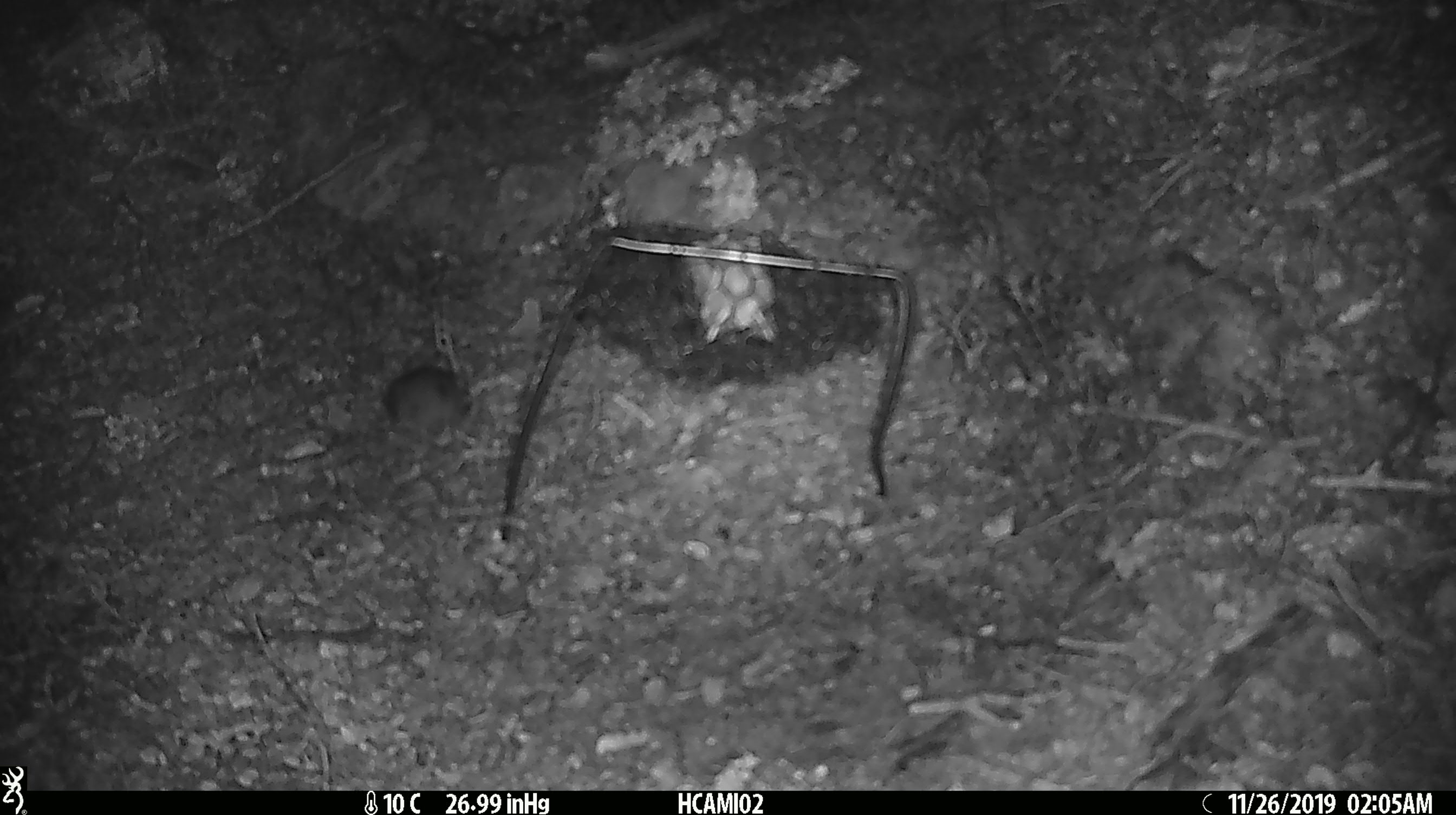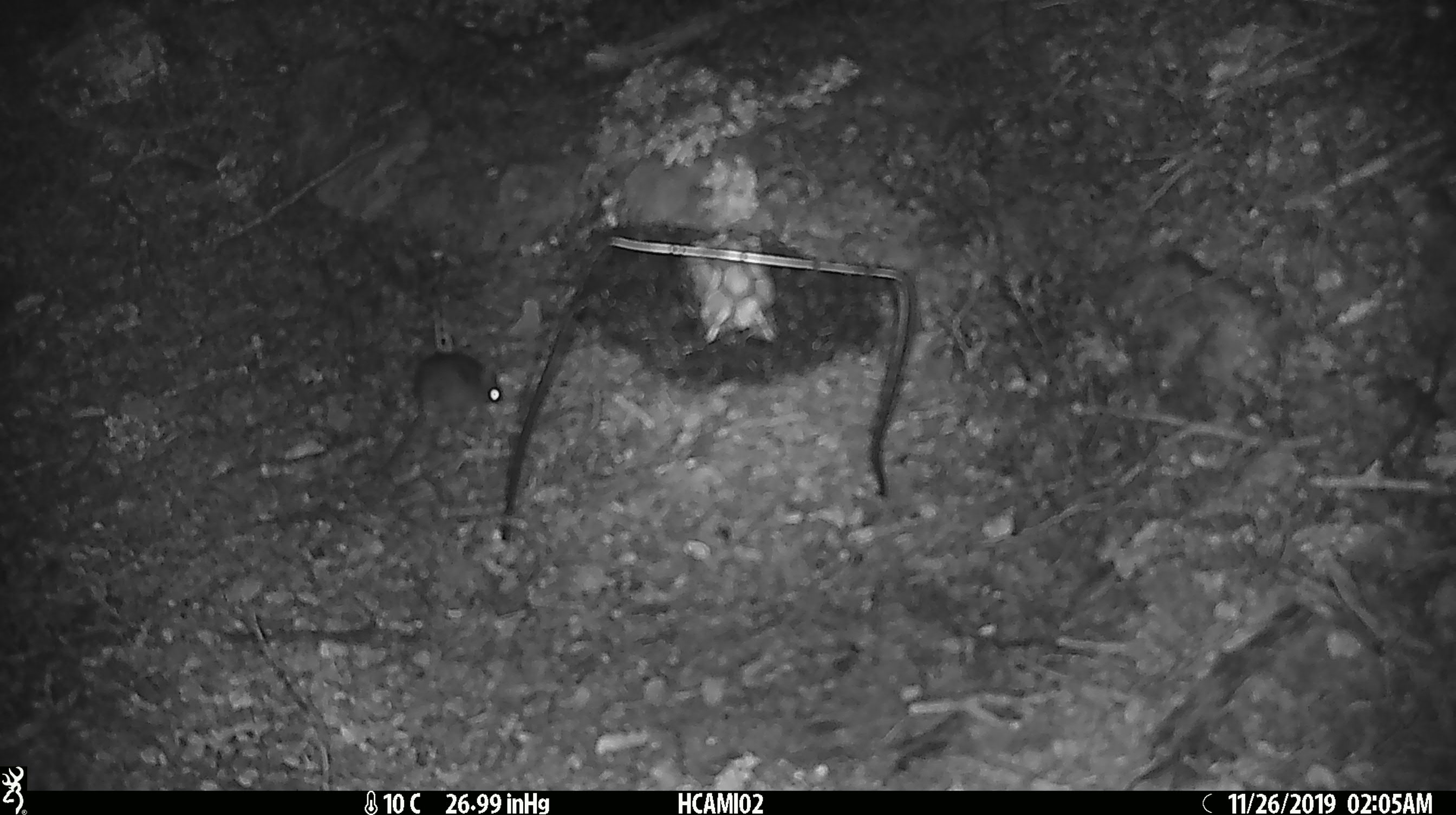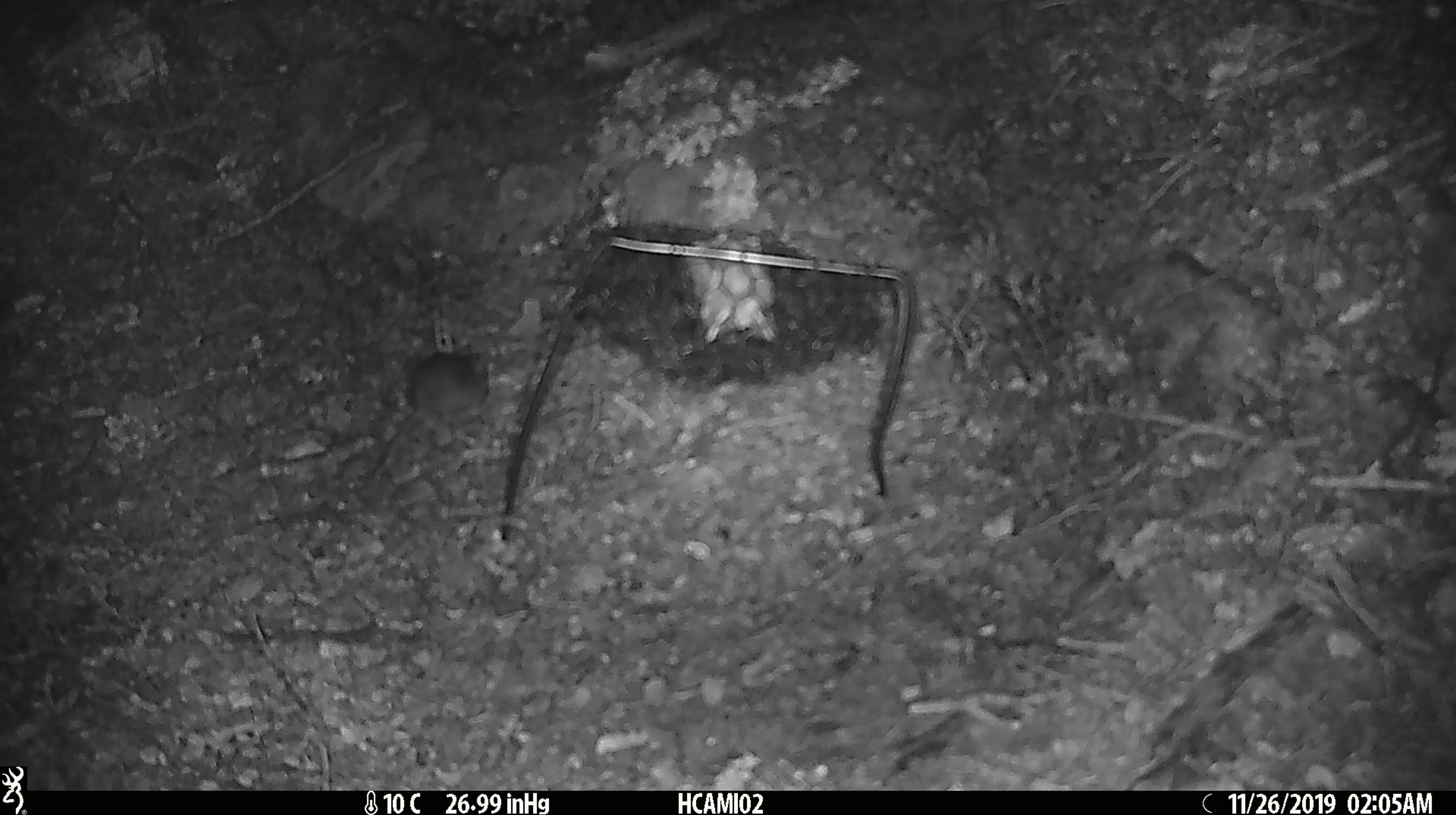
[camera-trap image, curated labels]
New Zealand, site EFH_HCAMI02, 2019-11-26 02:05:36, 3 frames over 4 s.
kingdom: Animalia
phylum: Chordata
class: Mammalia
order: Rodentia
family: Muridae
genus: Mus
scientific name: Mus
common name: mouse